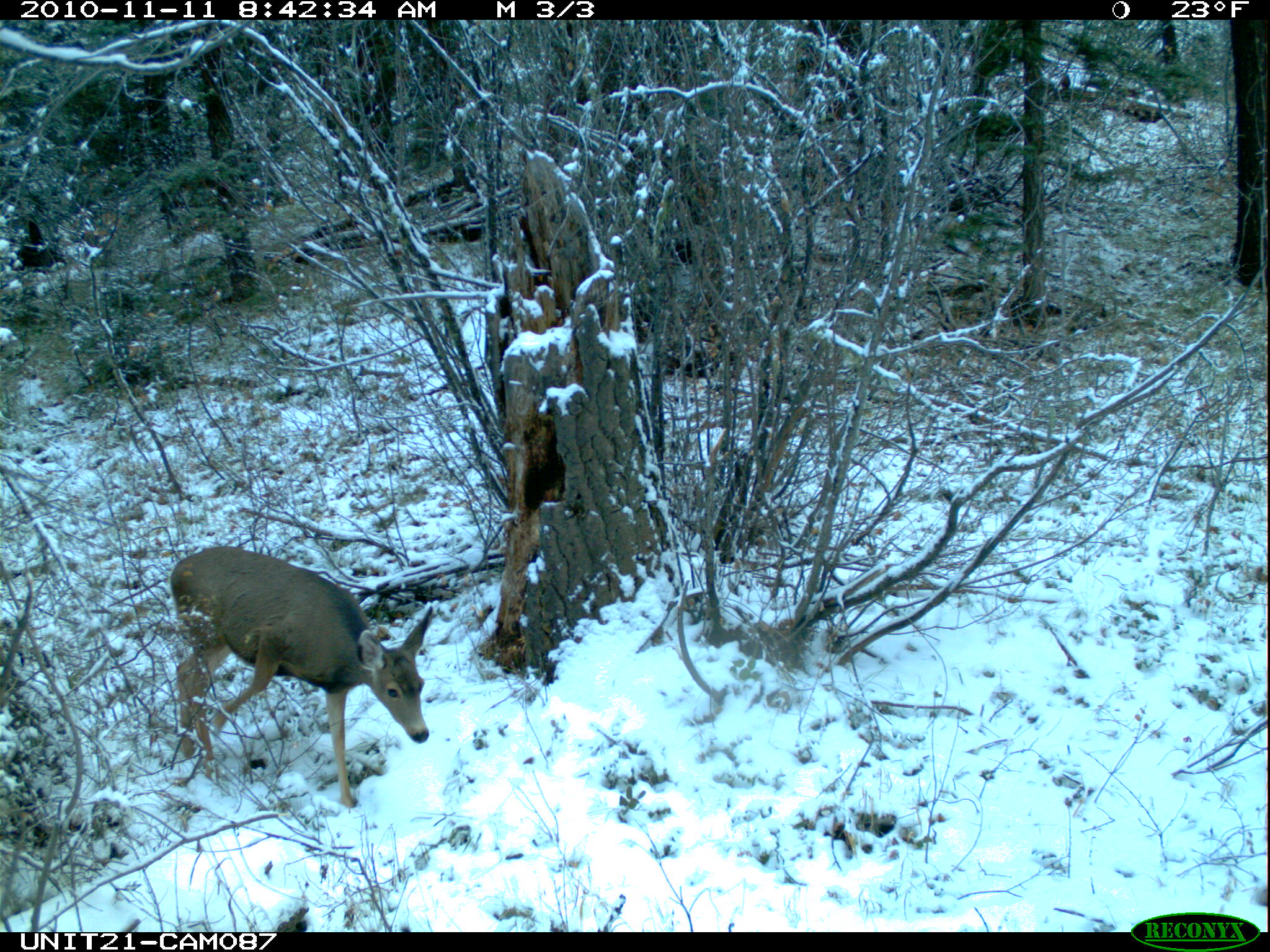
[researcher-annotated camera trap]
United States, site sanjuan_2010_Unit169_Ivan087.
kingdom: Animalia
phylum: Chordata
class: Mammalia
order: Artiodactyla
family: Cervidae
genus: Odocoileus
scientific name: Odocoileus hemionus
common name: mule deer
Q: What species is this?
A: Odocoileus hemionus (mule deer).